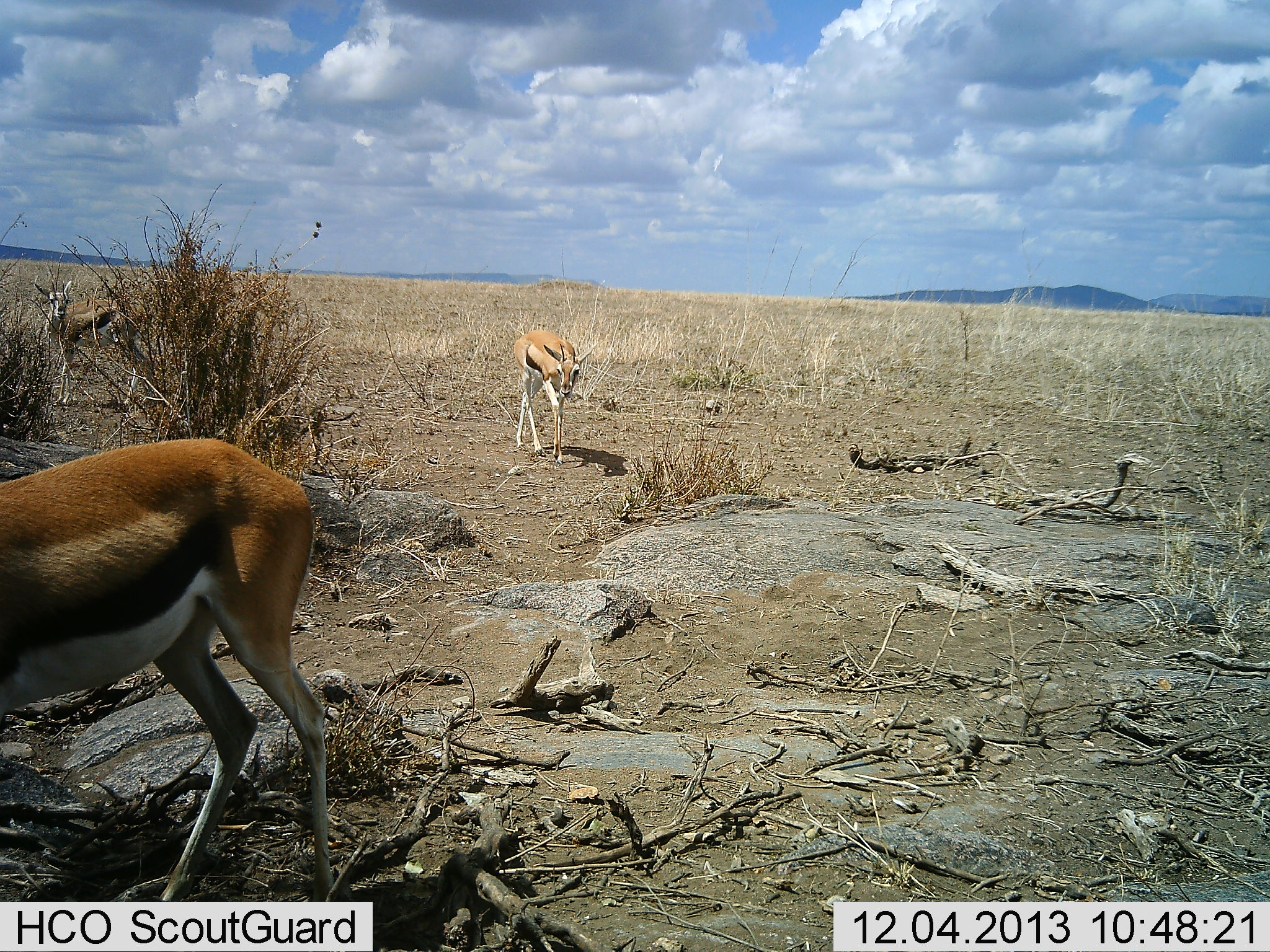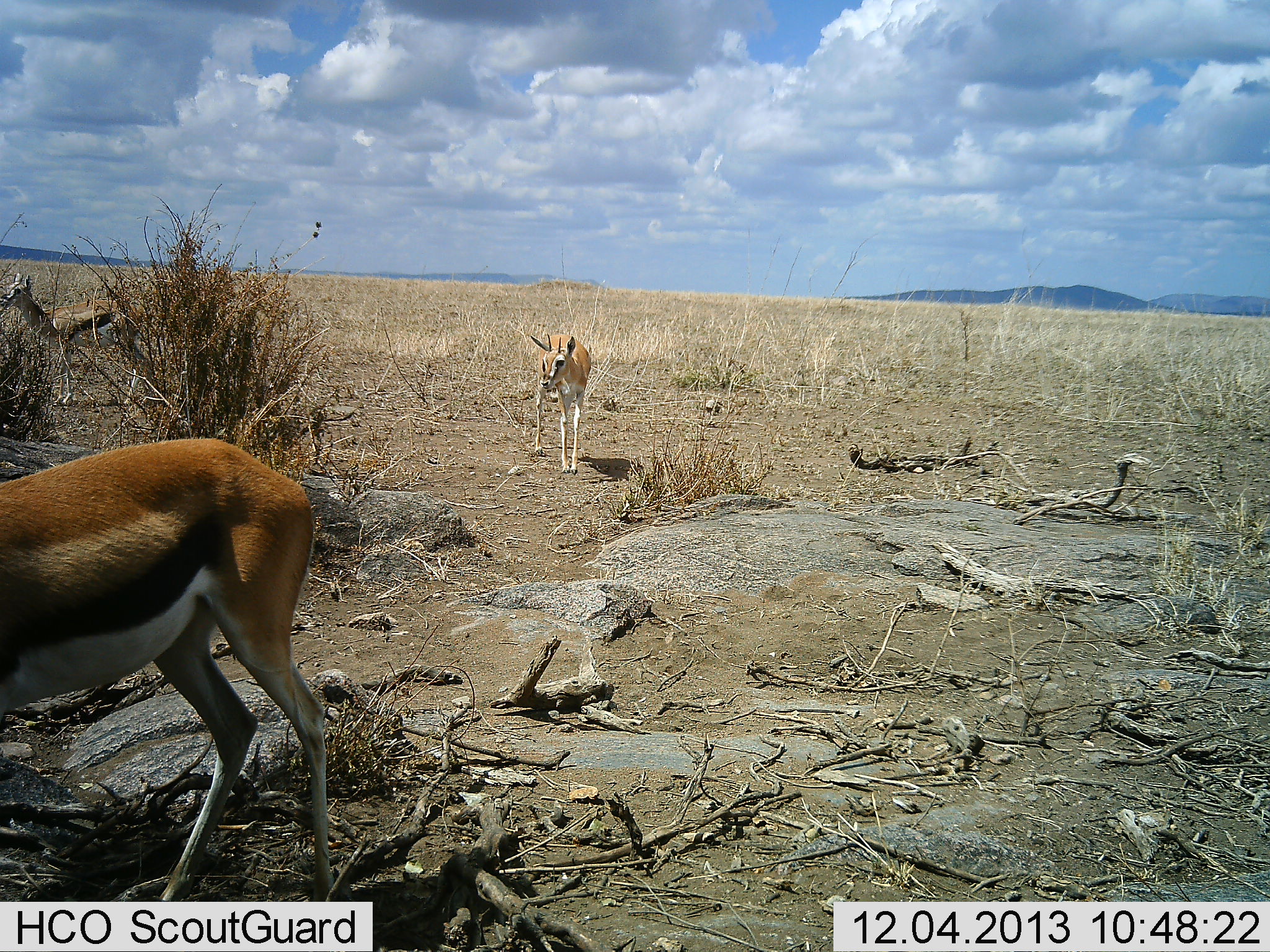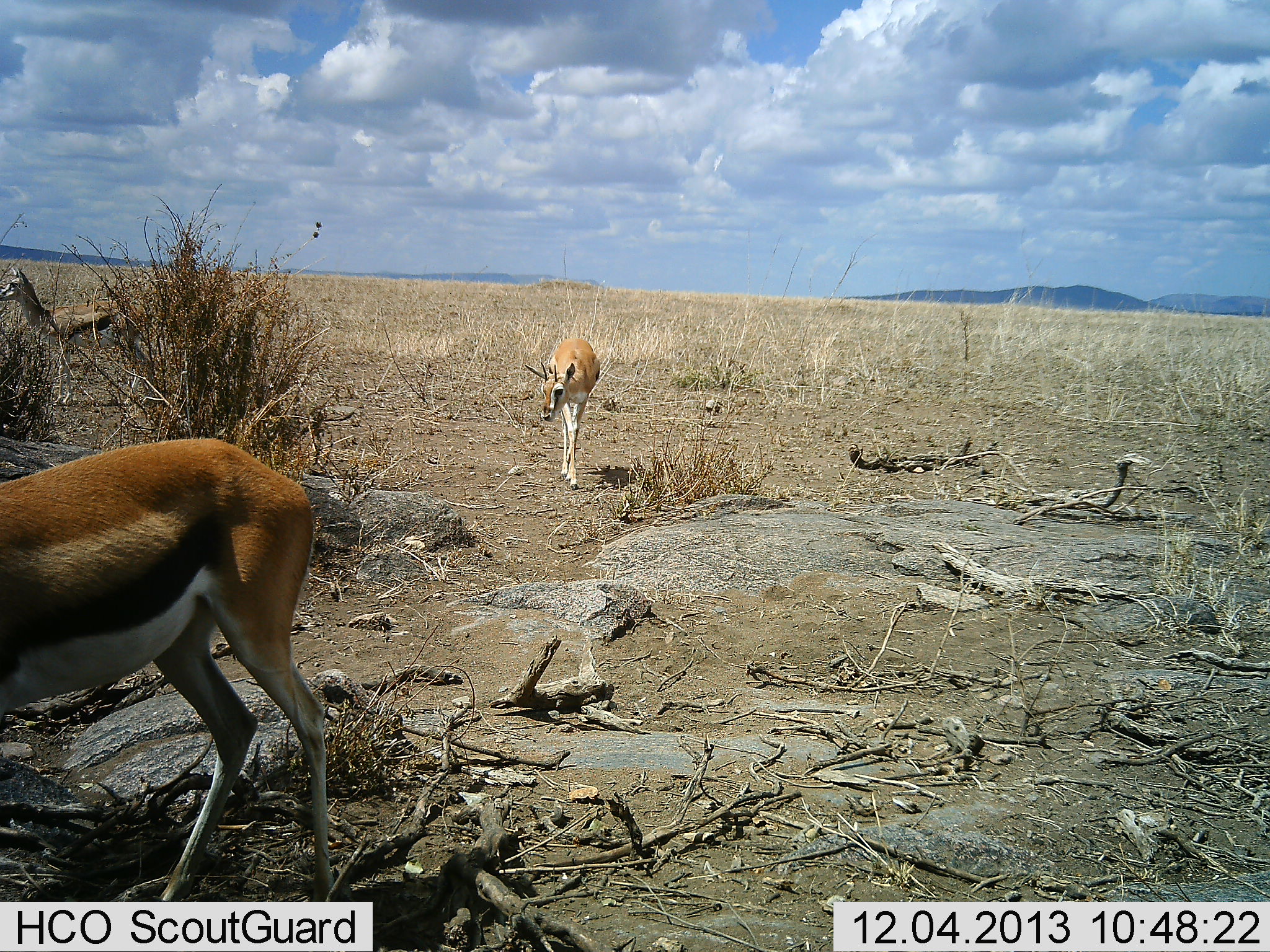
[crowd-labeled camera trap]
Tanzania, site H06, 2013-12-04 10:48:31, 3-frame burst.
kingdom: Animalia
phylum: Chordata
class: Mammalia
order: Artiodactyla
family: Bovidae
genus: Eudorcas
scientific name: Eudorcas thomsonii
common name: thomson's gazelle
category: gazellethomsons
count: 3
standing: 73%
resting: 9%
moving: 64%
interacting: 0%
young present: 9%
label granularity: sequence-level